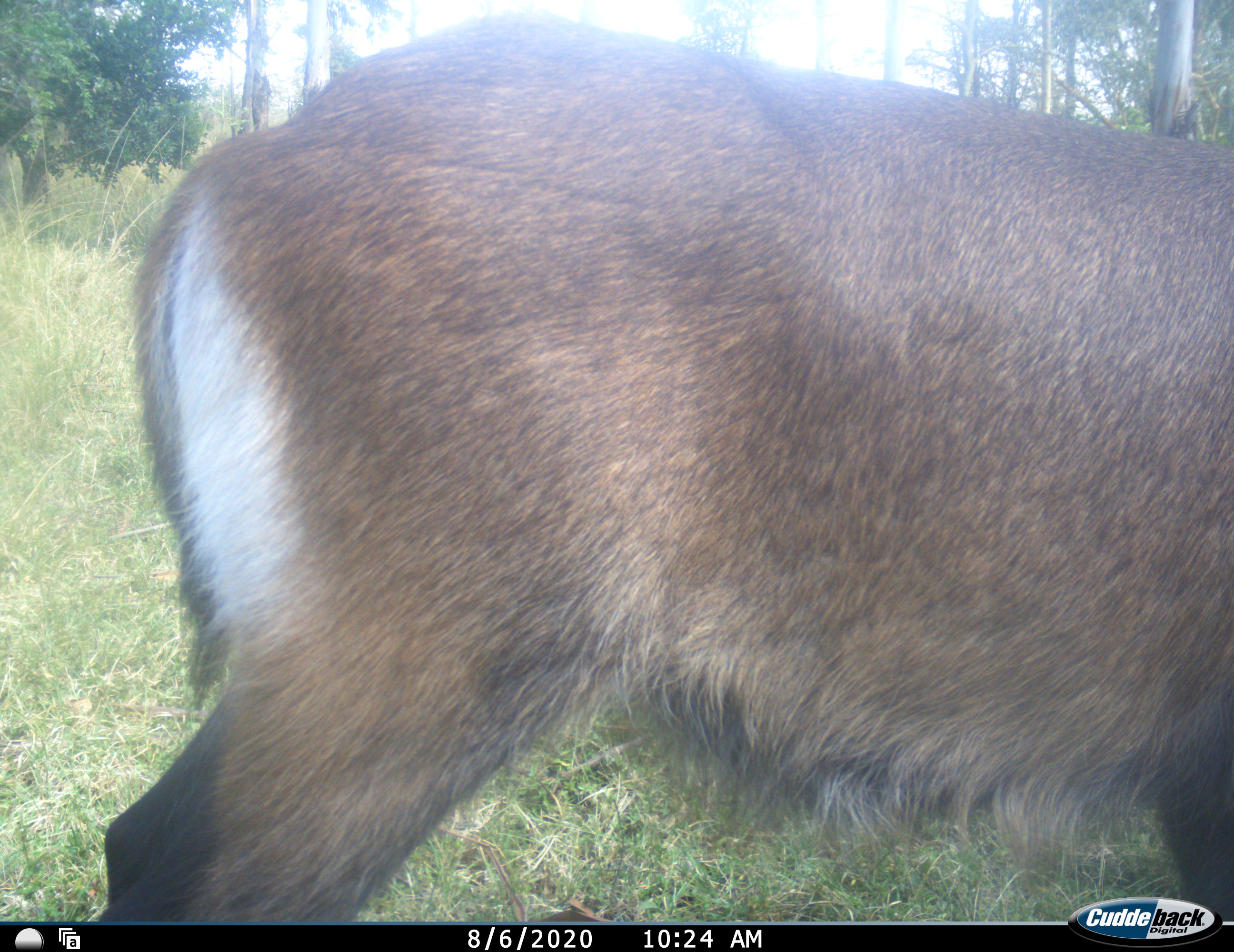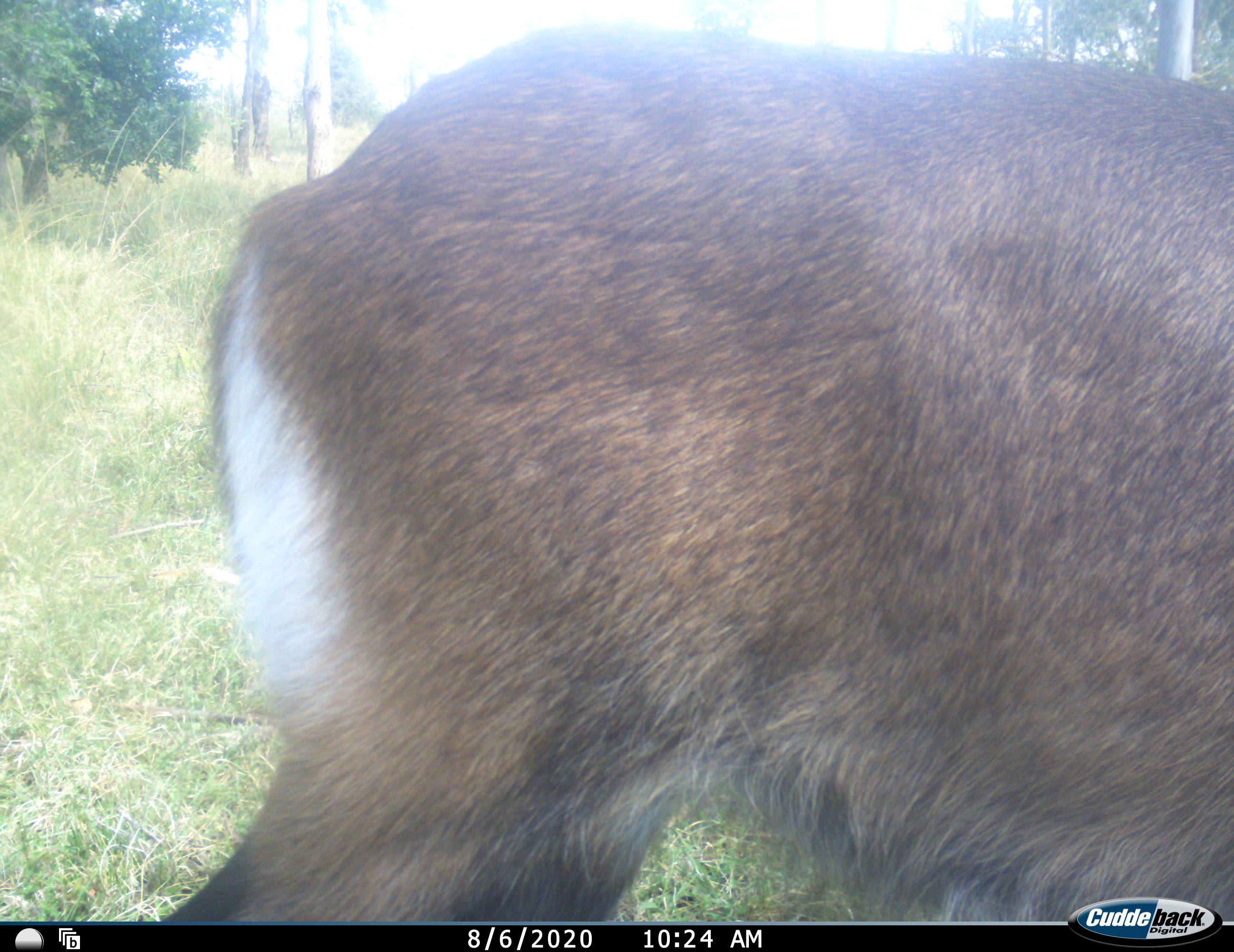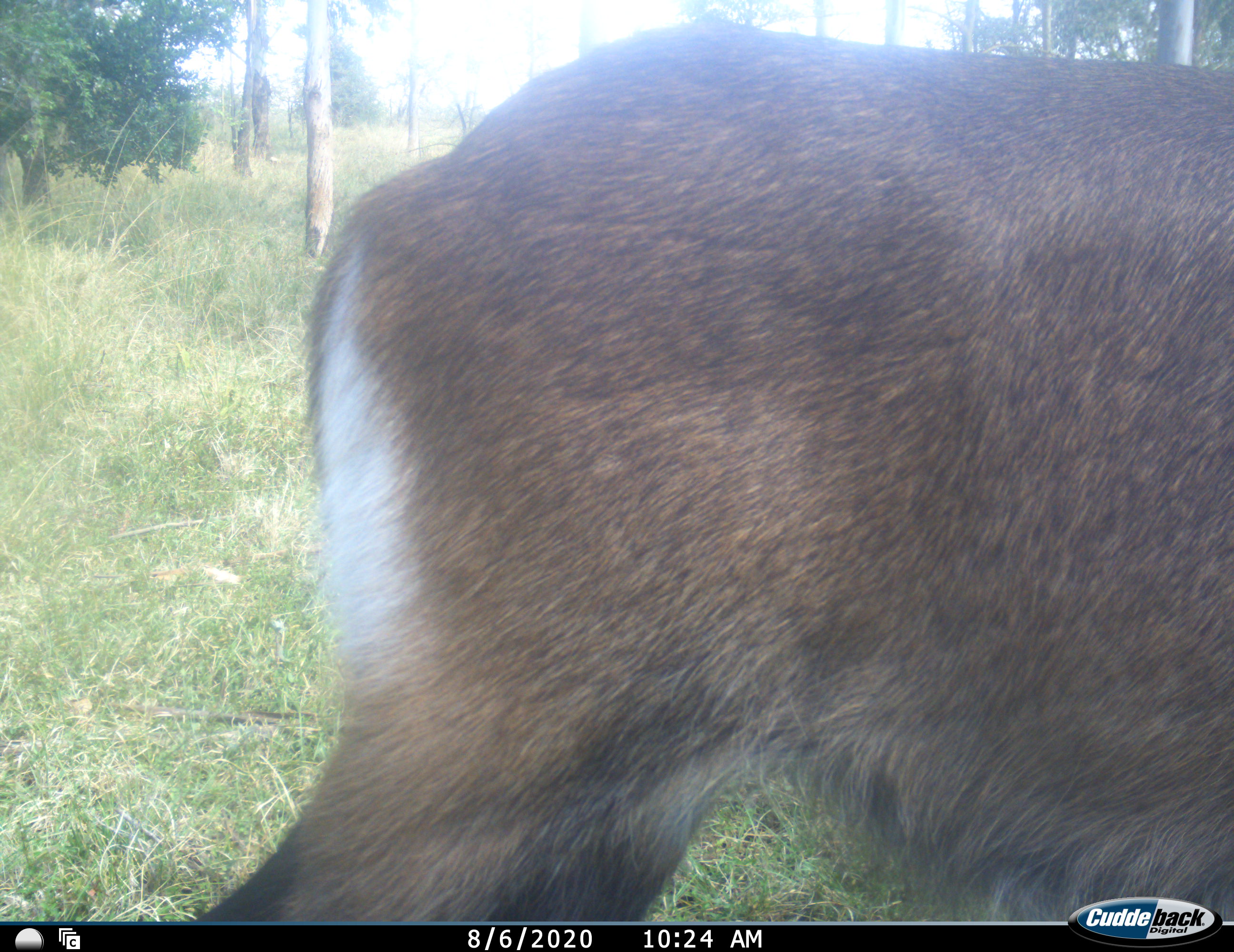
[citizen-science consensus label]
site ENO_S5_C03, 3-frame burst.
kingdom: Animalia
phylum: Chordata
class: Mammalia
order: Artiodactyla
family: Bovidae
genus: Kobus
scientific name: Kobus ellipsiprymnus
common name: waterbuck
Waterbuck (Kobus ellipsiprymnus), count 1. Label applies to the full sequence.